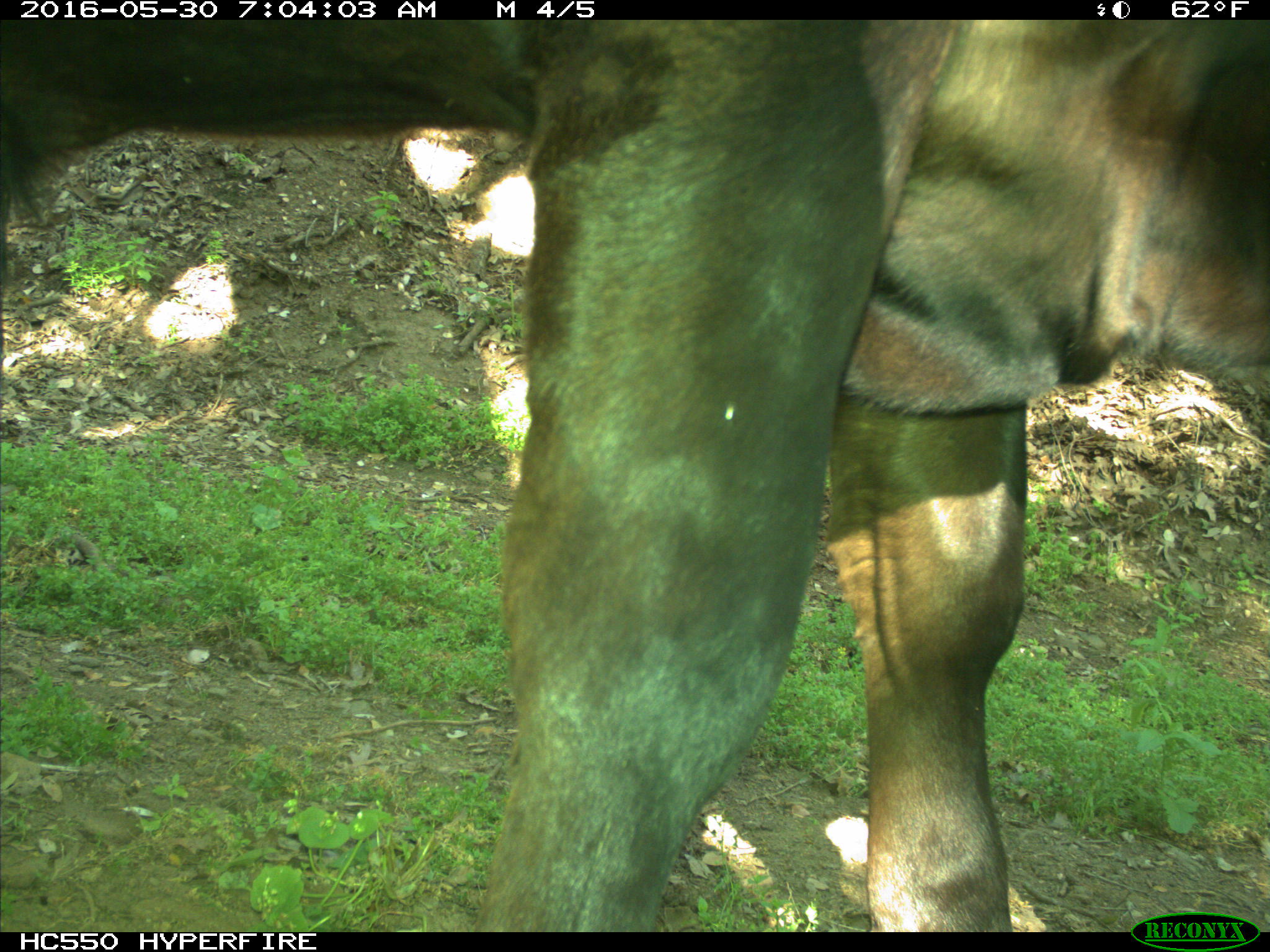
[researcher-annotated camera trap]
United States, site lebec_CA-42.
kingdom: Animalia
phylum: Chordata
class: Mammalia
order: Artiodactyla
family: Bovidae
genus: Bos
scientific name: Bos taurus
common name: domestic cow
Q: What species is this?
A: Bos taurus (domestic cow).